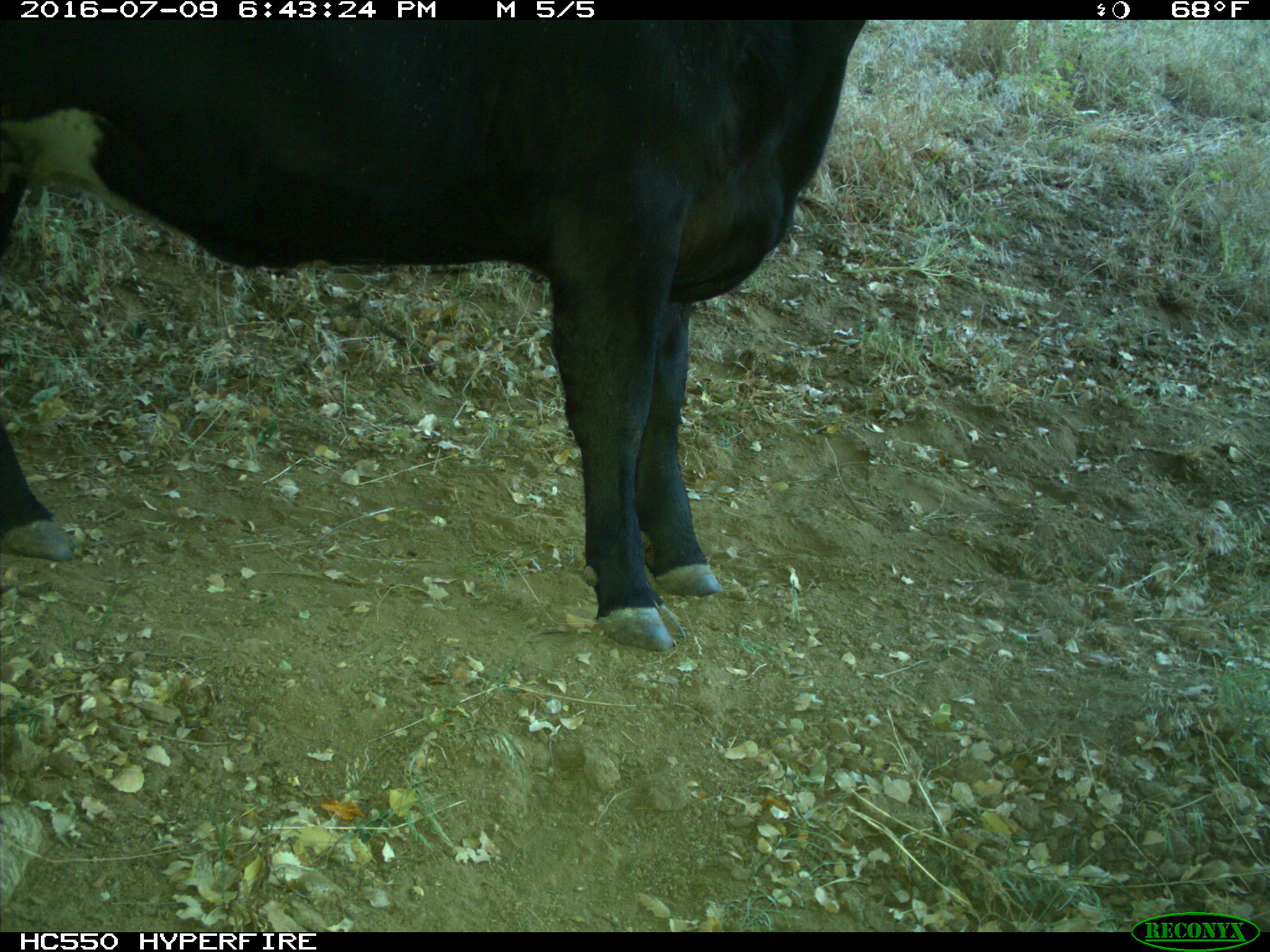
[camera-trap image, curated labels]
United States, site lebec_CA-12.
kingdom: Animalia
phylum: Chordata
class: Mammalia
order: Artiodactyla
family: Bovidae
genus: Bos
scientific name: Bos taurus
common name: domestic cow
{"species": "Bos taurus (domestic cow)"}